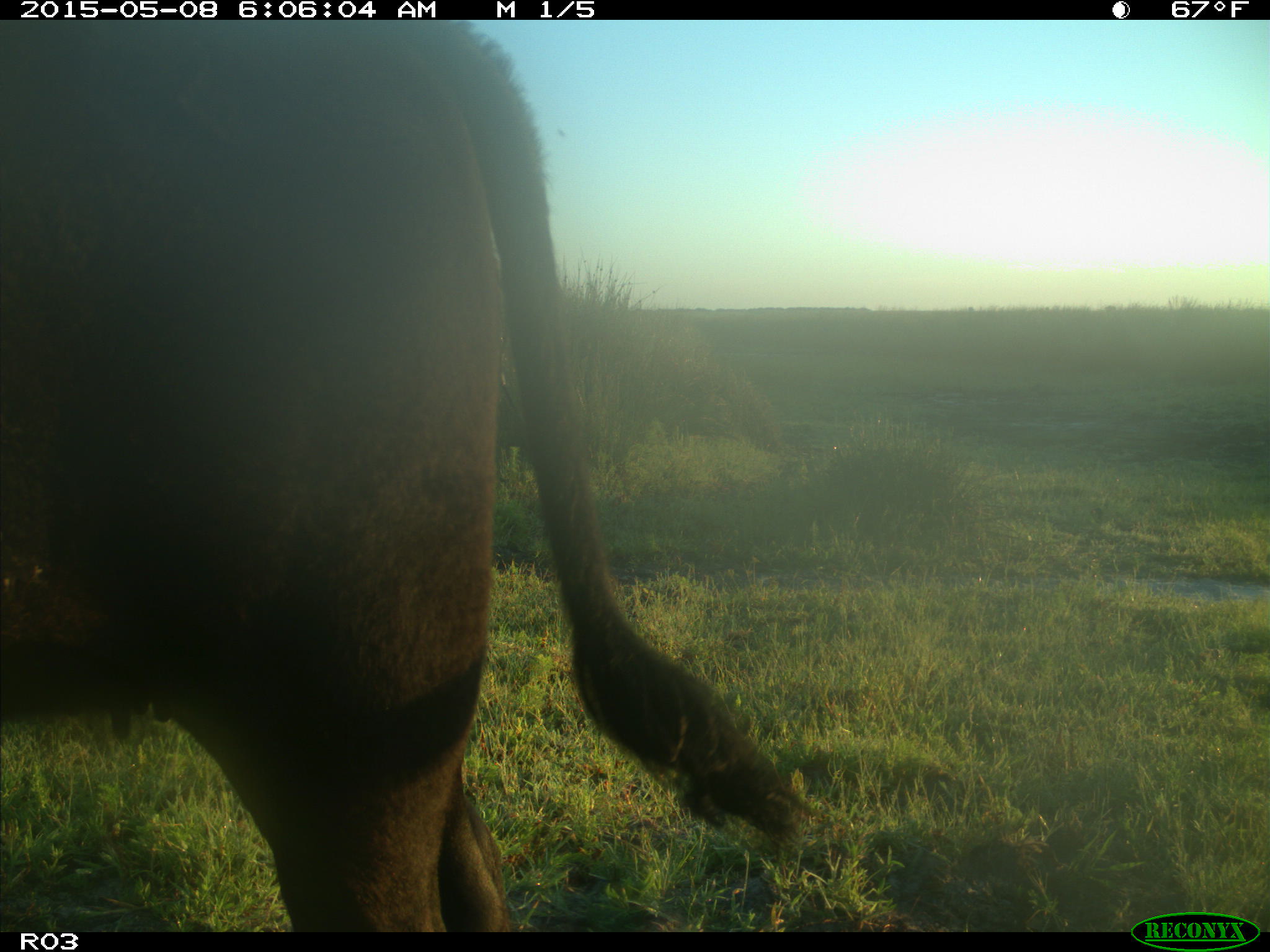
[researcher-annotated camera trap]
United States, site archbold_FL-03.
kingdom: Animalia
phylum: Chordata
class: Mammalia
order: Artiodactyla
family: Bovidae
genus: Bos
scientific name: Bos taurus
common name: domestic cow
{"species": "Bos taurus (domestic cow)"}